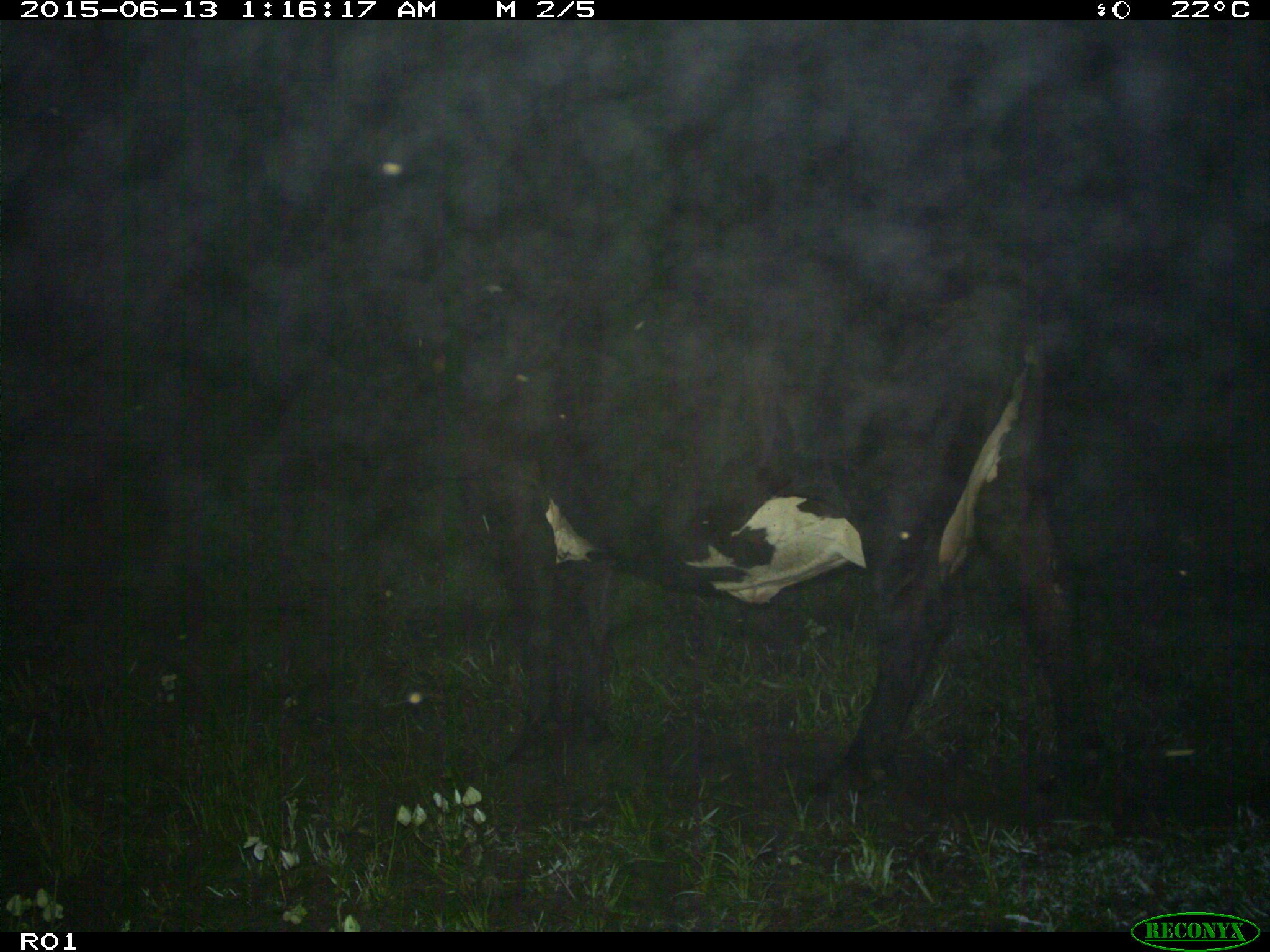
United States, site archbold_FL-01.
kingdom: Animalia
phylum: Chordata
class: Mammalia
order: Artiodactyla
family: Bovidae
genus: Bos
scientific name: Bos taurus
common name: domestic cow